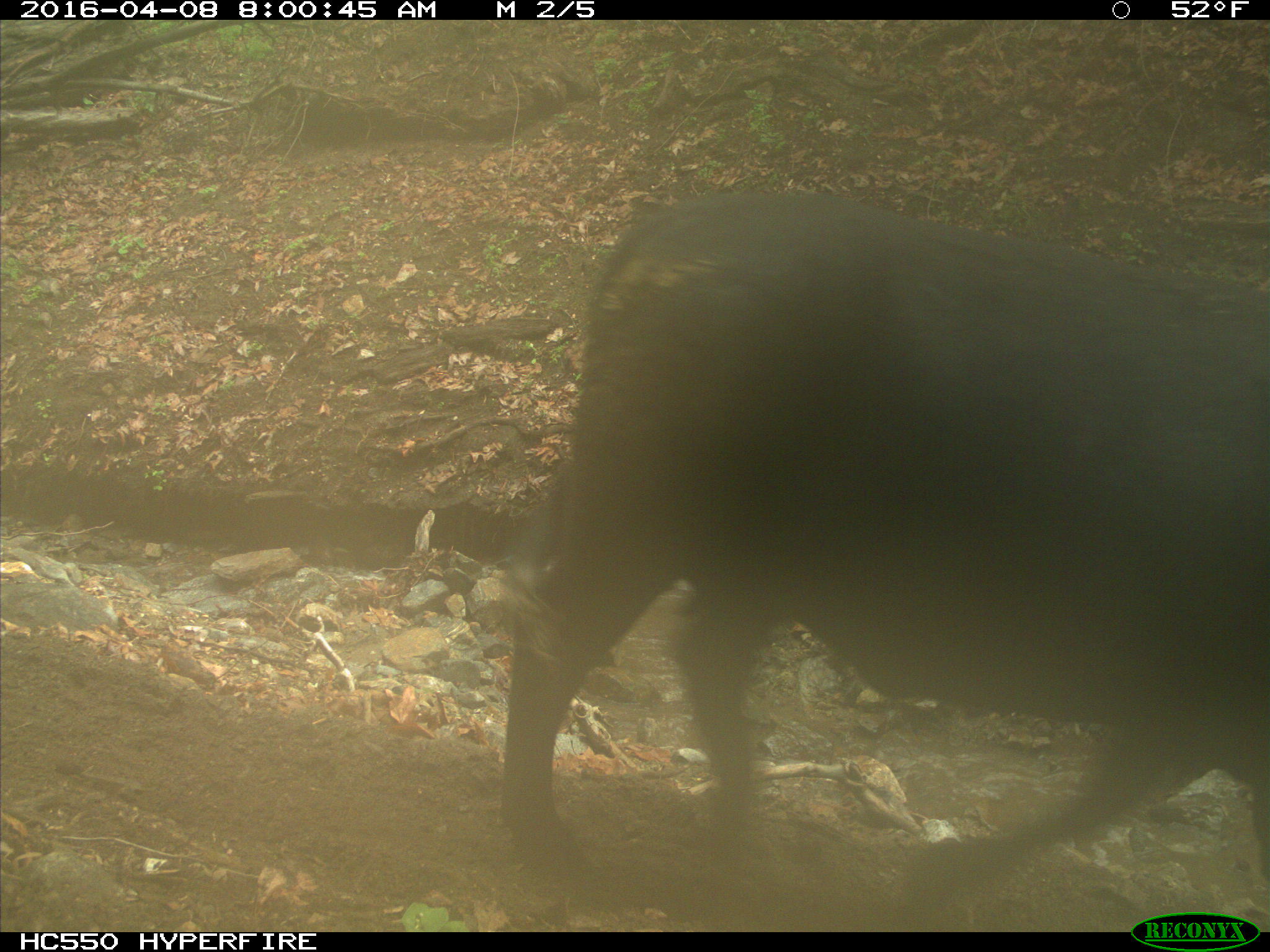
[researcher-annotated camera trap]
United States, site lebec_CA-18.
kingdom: Animalia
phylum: Chordata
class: Mammalia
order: Artiodactyla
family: Bovidae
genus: Bos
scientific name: Bos taurus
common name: domestic cow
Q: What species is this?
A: Bos taurus (domestic cow).